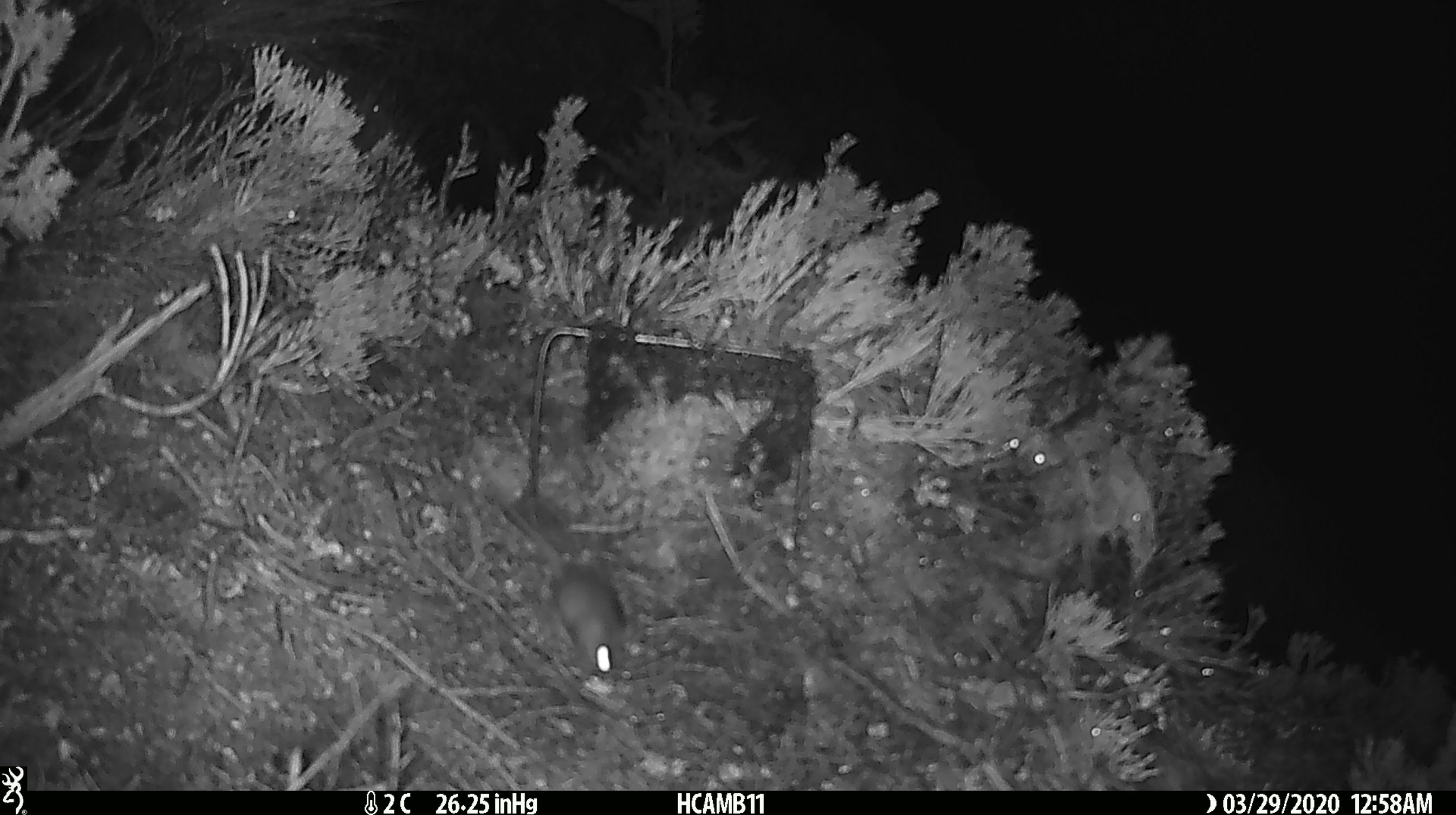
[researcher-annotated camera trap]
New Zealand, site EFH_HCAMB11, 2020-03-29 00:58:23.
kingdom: Animalia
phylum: Chordata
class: Mammalia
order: Rodentia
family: Muridae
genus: Mus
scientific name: Mus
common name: mouse